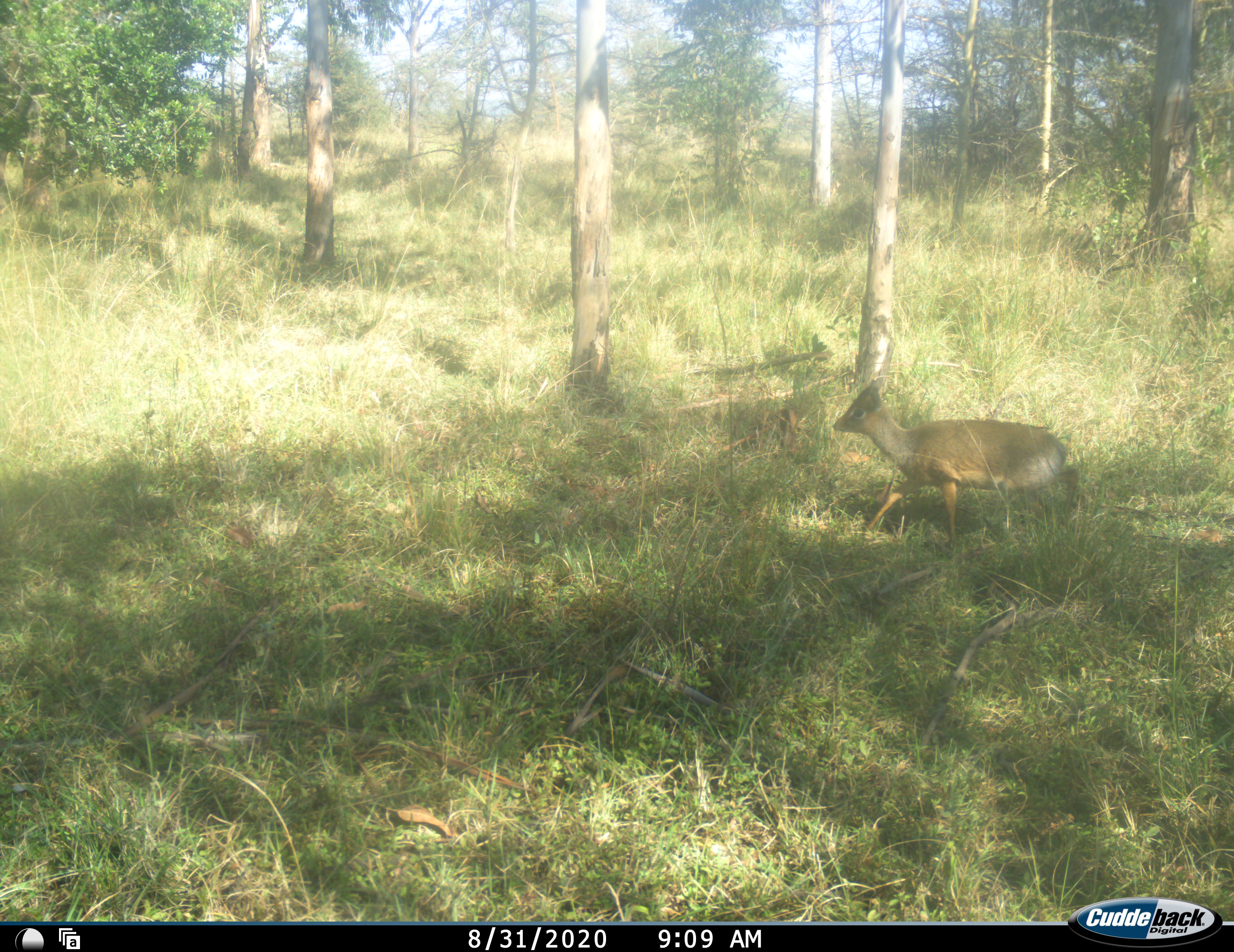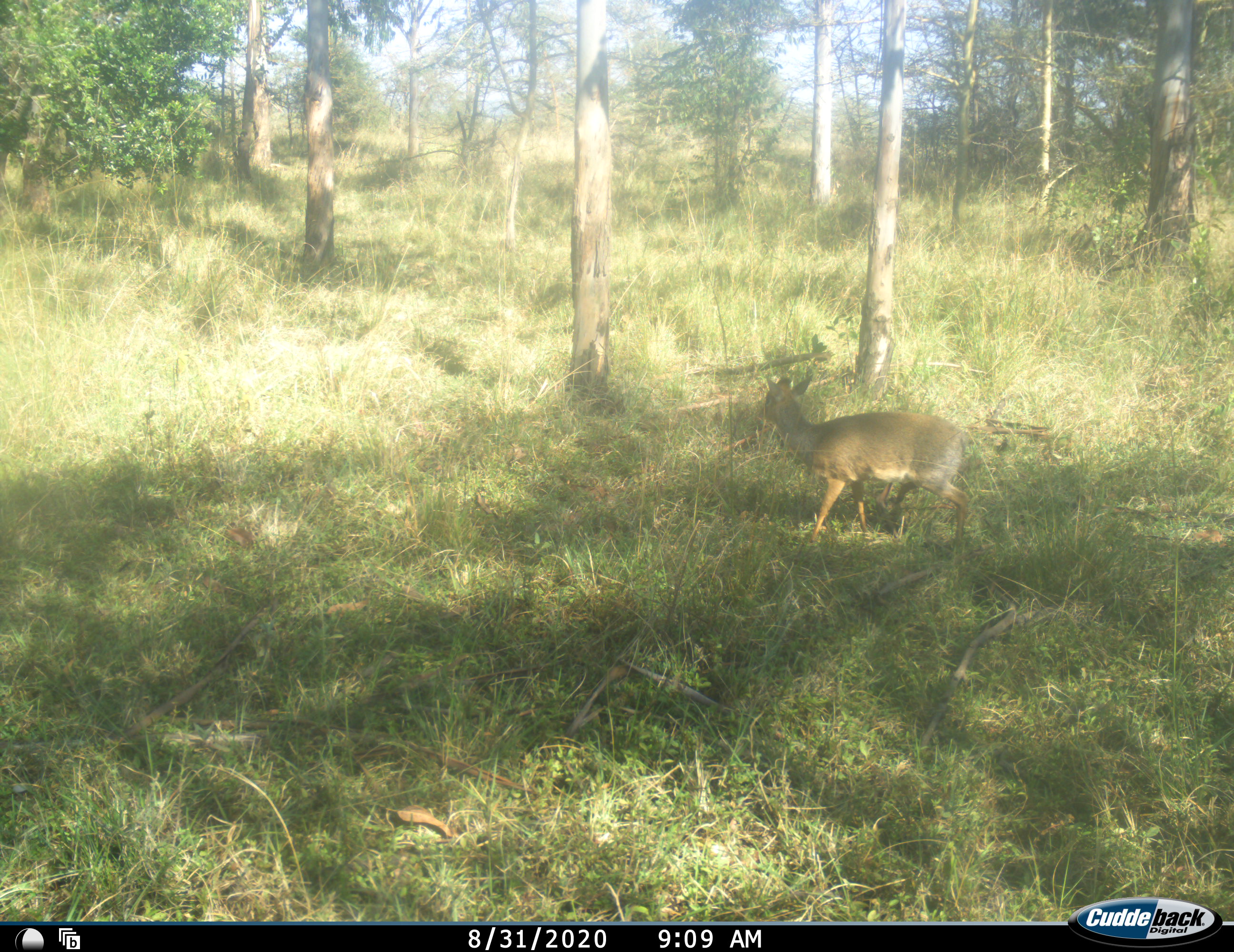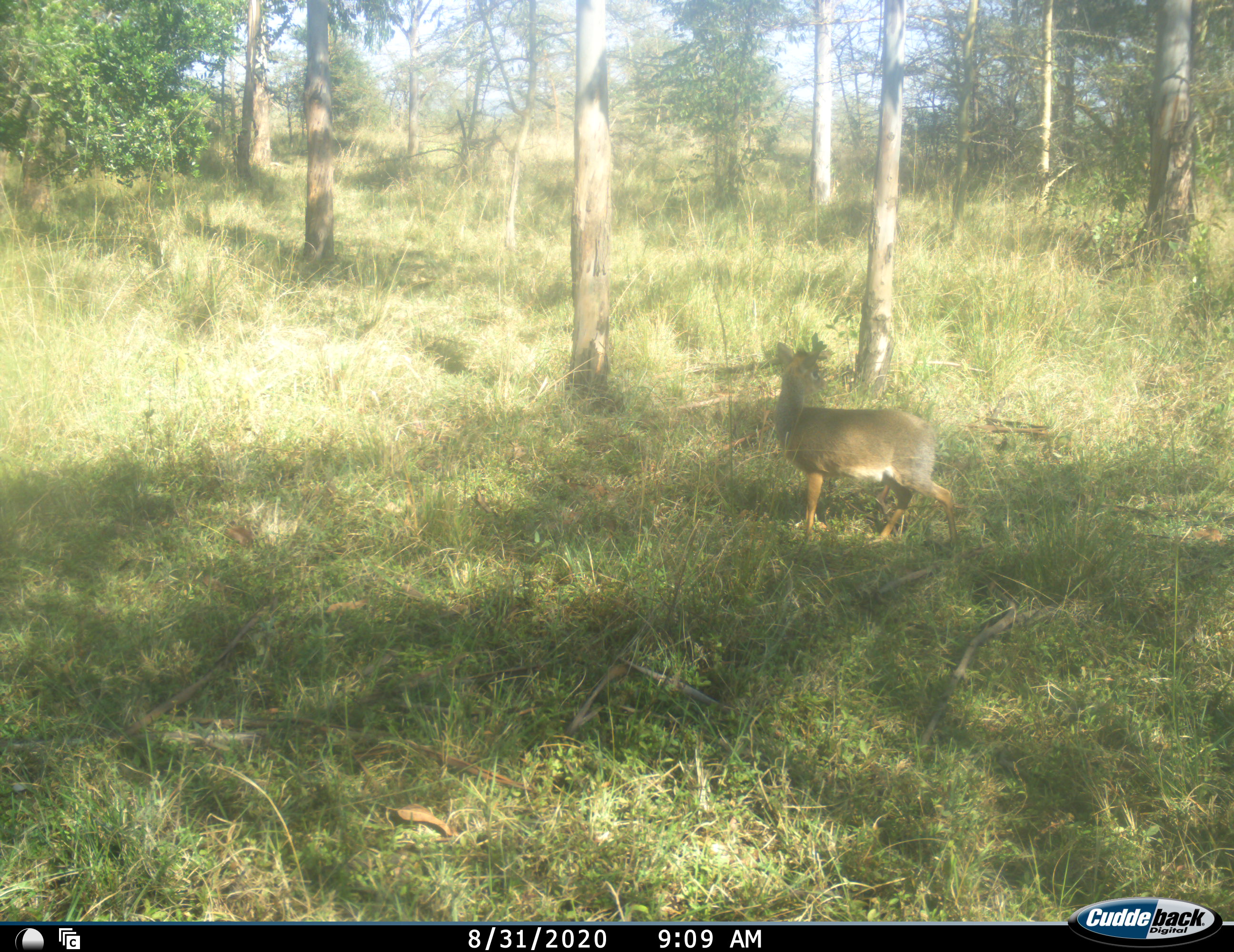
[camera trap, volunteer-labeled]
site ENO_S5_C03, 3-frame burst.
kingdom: Animalia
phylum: Chordata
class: Mammalia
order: Artiodactyla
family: Bovidae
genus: Madoqua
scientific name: Madoqua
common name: dik-dik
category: dikdik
Dikdik (dik-dik) (Madoqua), count 1. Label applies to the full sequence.